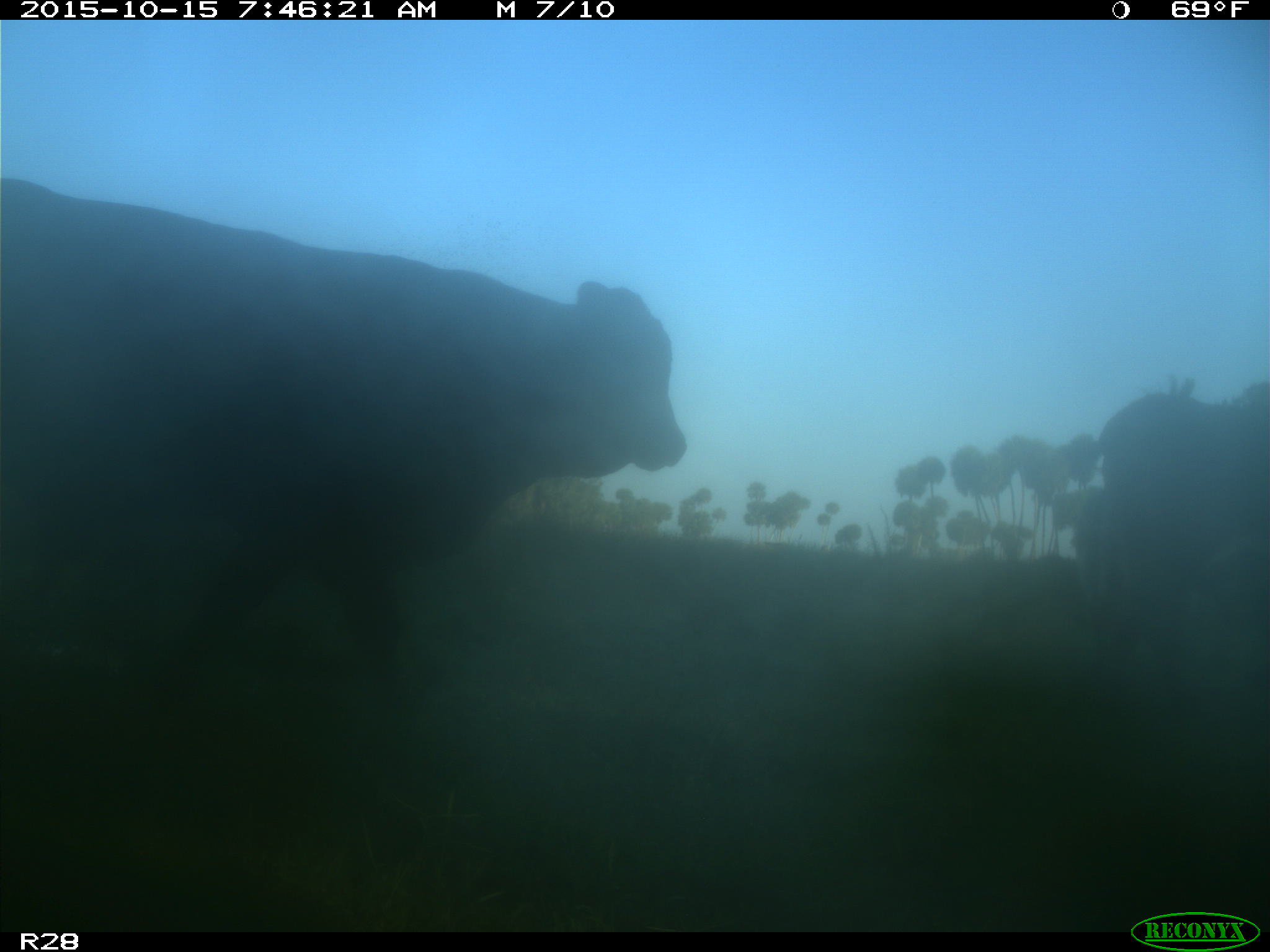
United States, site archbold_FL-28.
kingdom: Animalia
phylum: Chordata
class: Mammalia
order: Artiodactyla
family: Bovidae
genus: Bos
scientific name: Bos taurus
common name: domestic cow